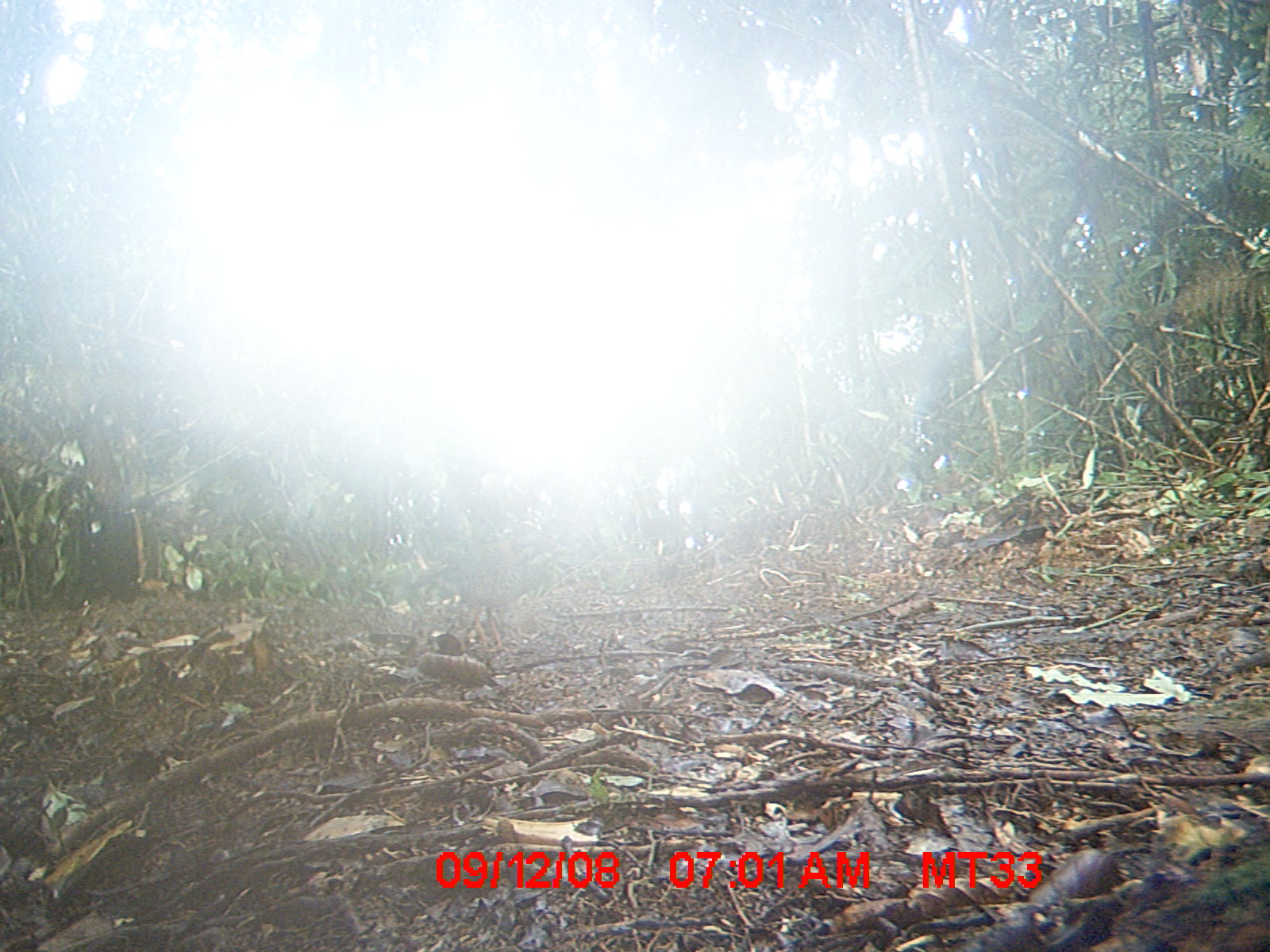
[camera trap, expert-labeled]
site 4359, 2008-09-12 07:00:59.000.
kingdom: Animalia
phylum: Chordata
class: Aves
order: Coraciiformes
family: Brachypteraciidae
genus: Brachypteracias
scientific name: Brachypteracias squamiger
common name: scaly ground-roller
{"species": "Brachypteracias squamiger (scaly ground-roller)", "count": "1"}